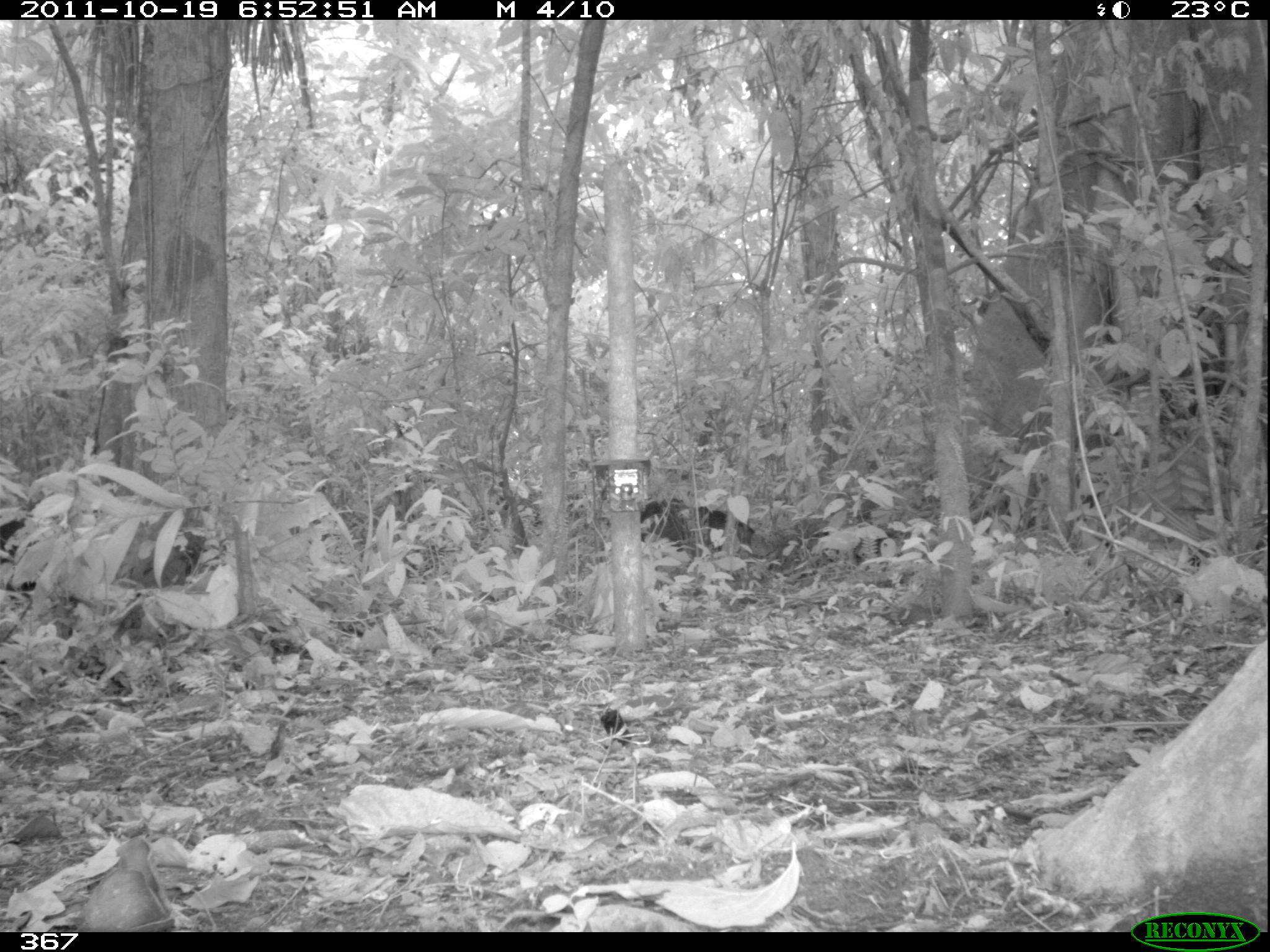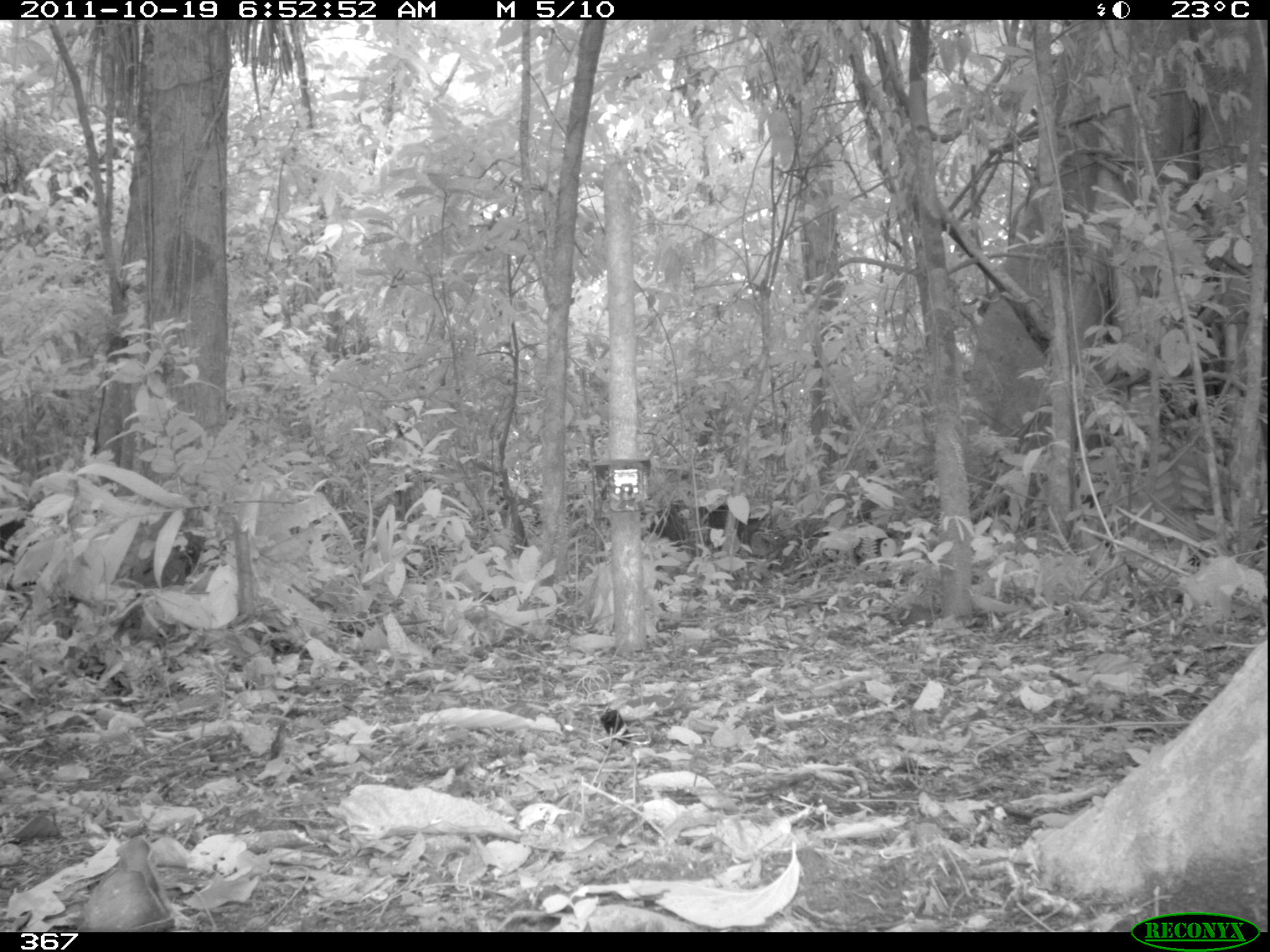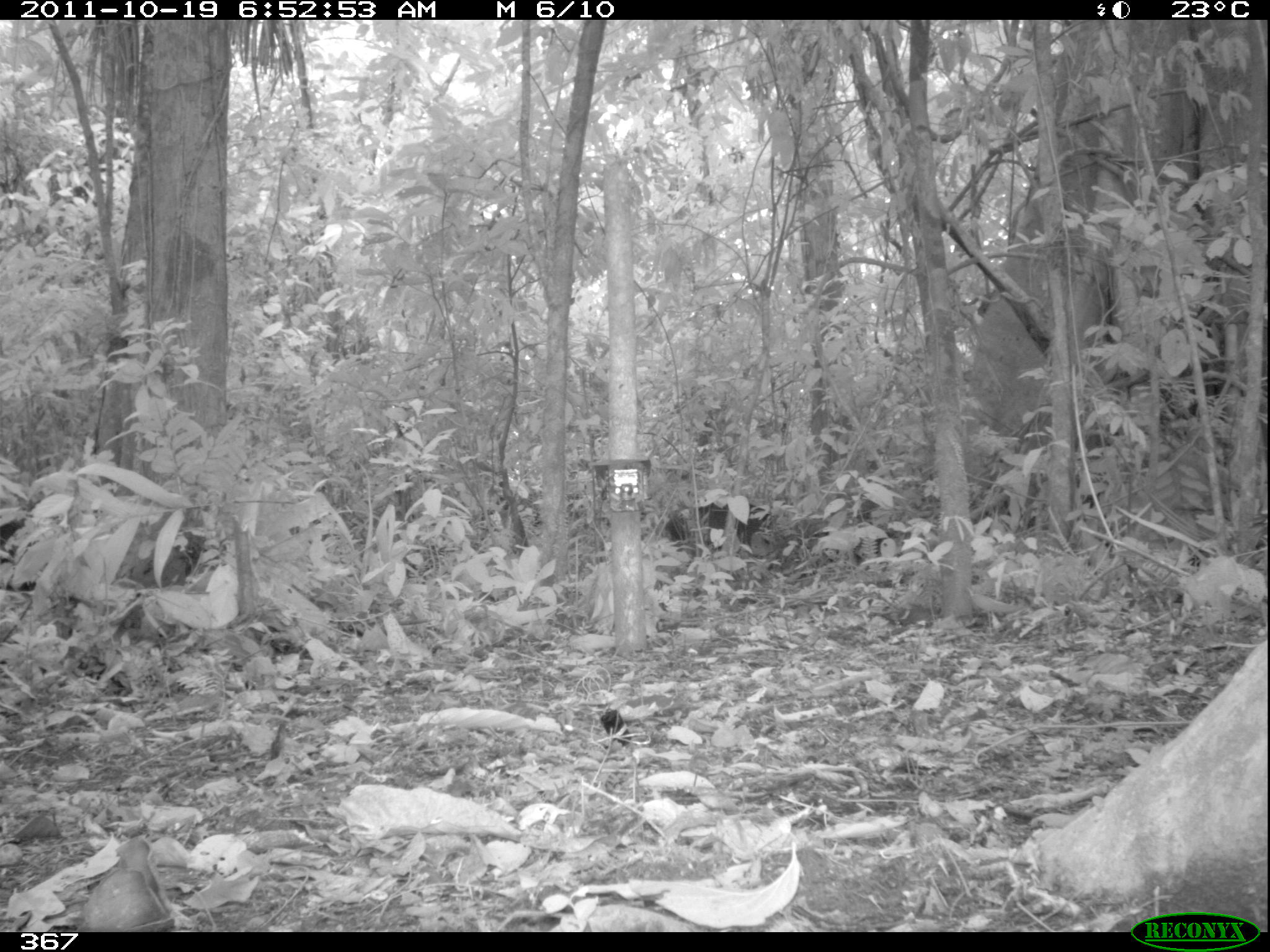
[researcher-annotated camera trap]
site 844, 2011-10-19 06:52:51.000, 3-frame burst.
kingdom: Animalia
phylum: Chordata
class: Mammalia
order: Artiodactyla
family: Tayassuidae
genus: Tayassu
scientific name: Tayassu pecari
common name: white-lipped peccary